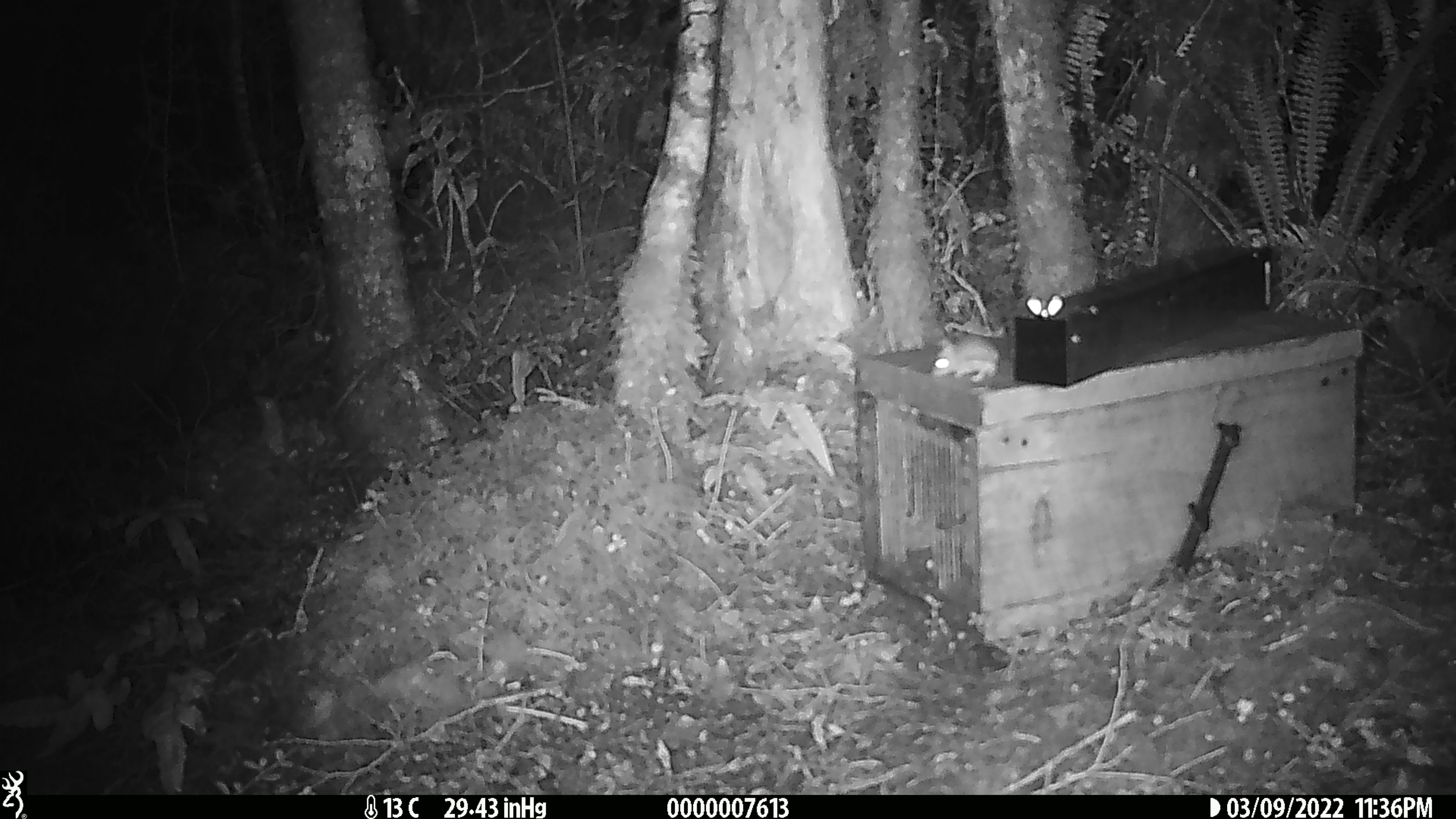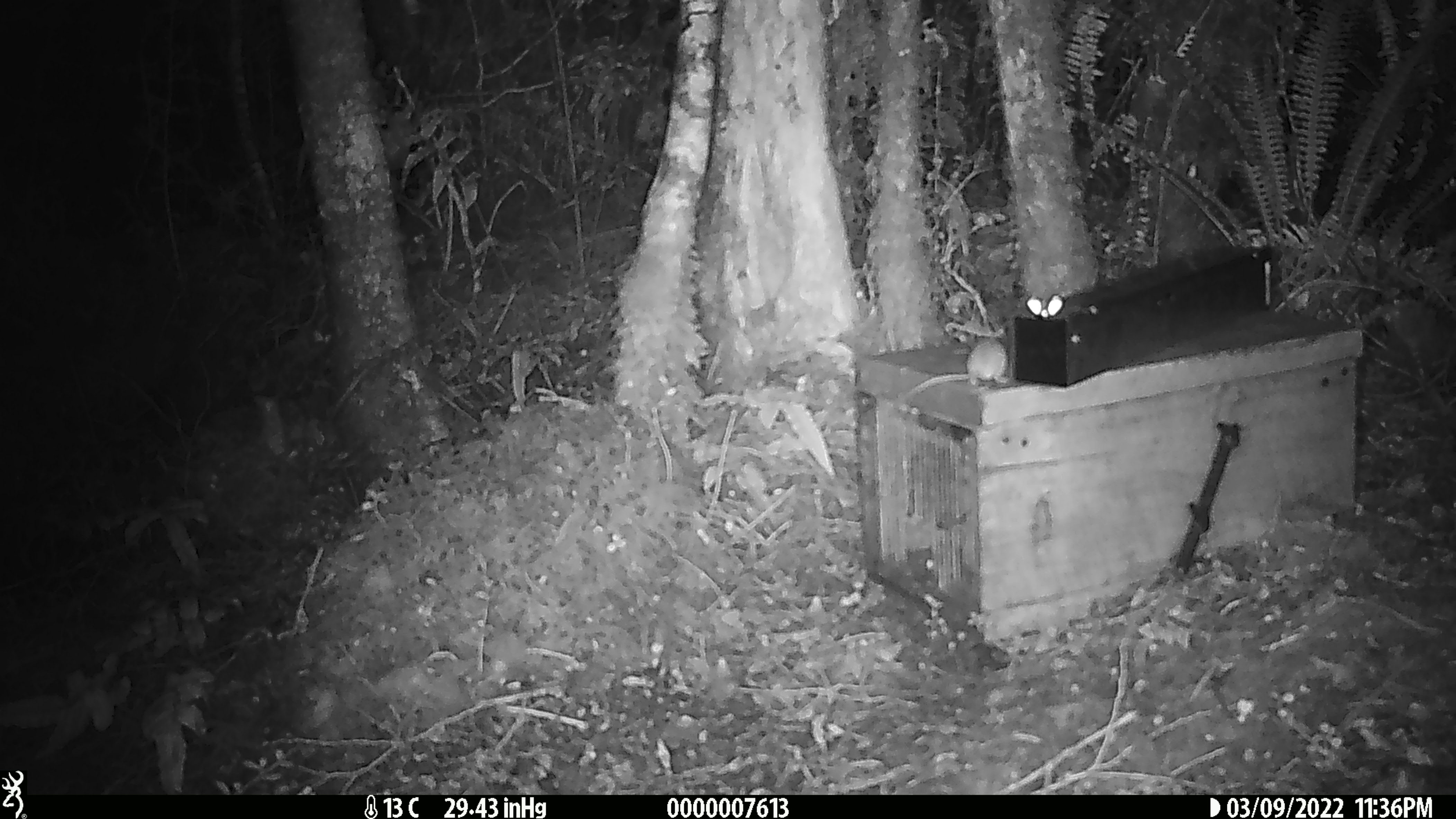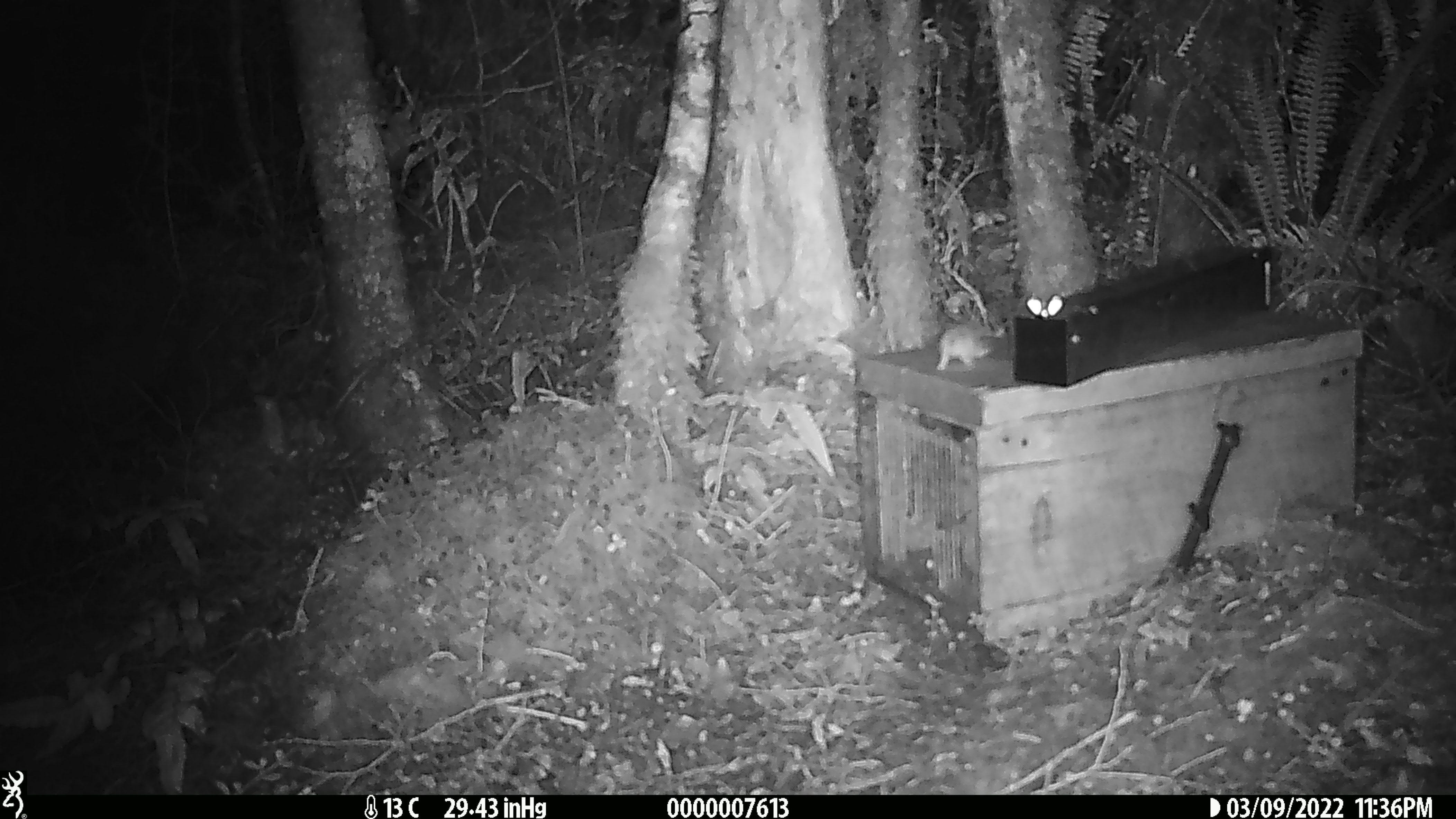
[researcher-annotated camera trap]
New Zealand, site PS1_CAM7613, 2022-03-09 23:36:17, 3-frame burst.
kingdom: Animalia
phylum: Chordata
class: Mammalia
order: Rodentia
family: Muridae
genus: Mus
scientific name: Mus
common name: mouse